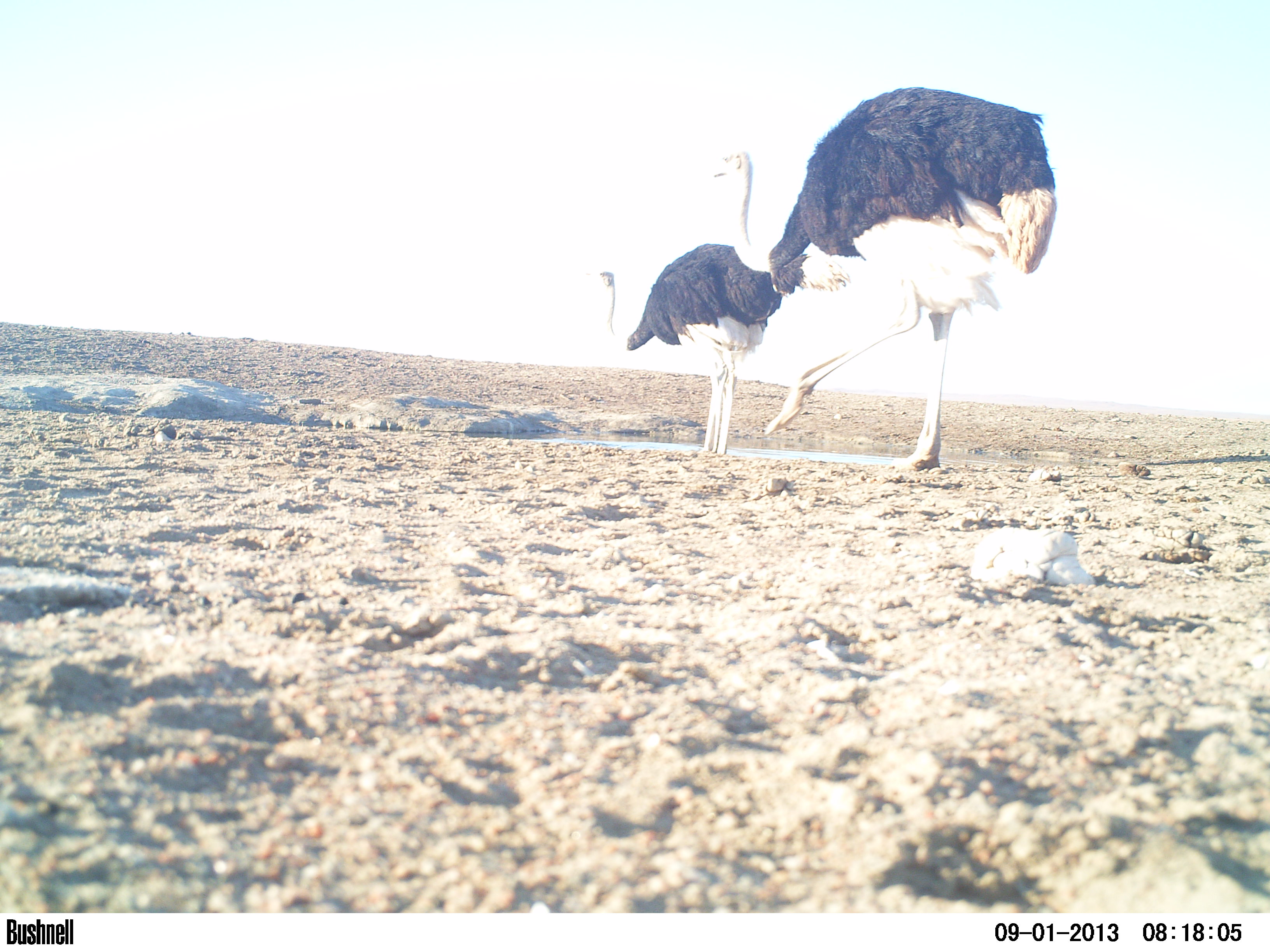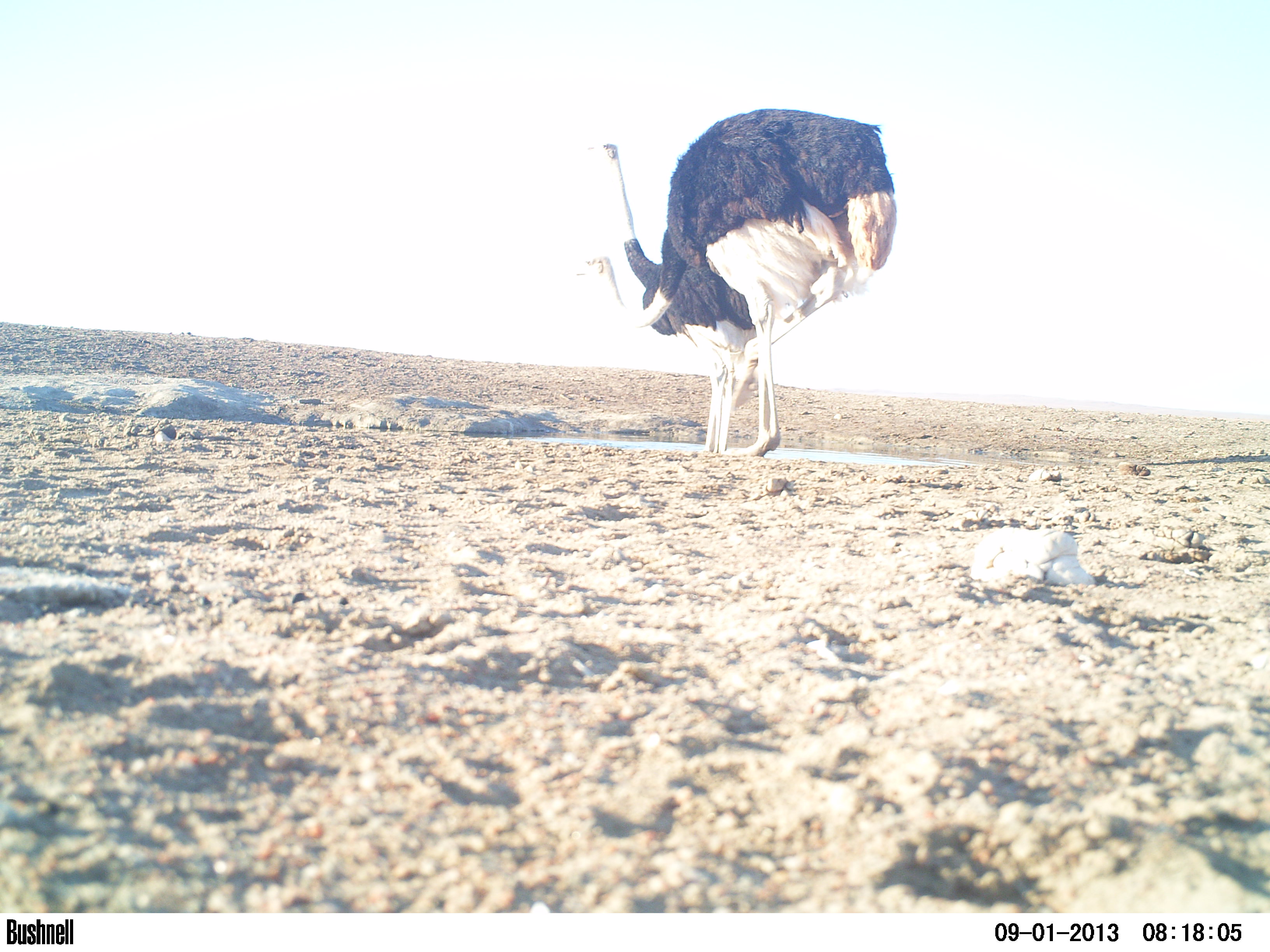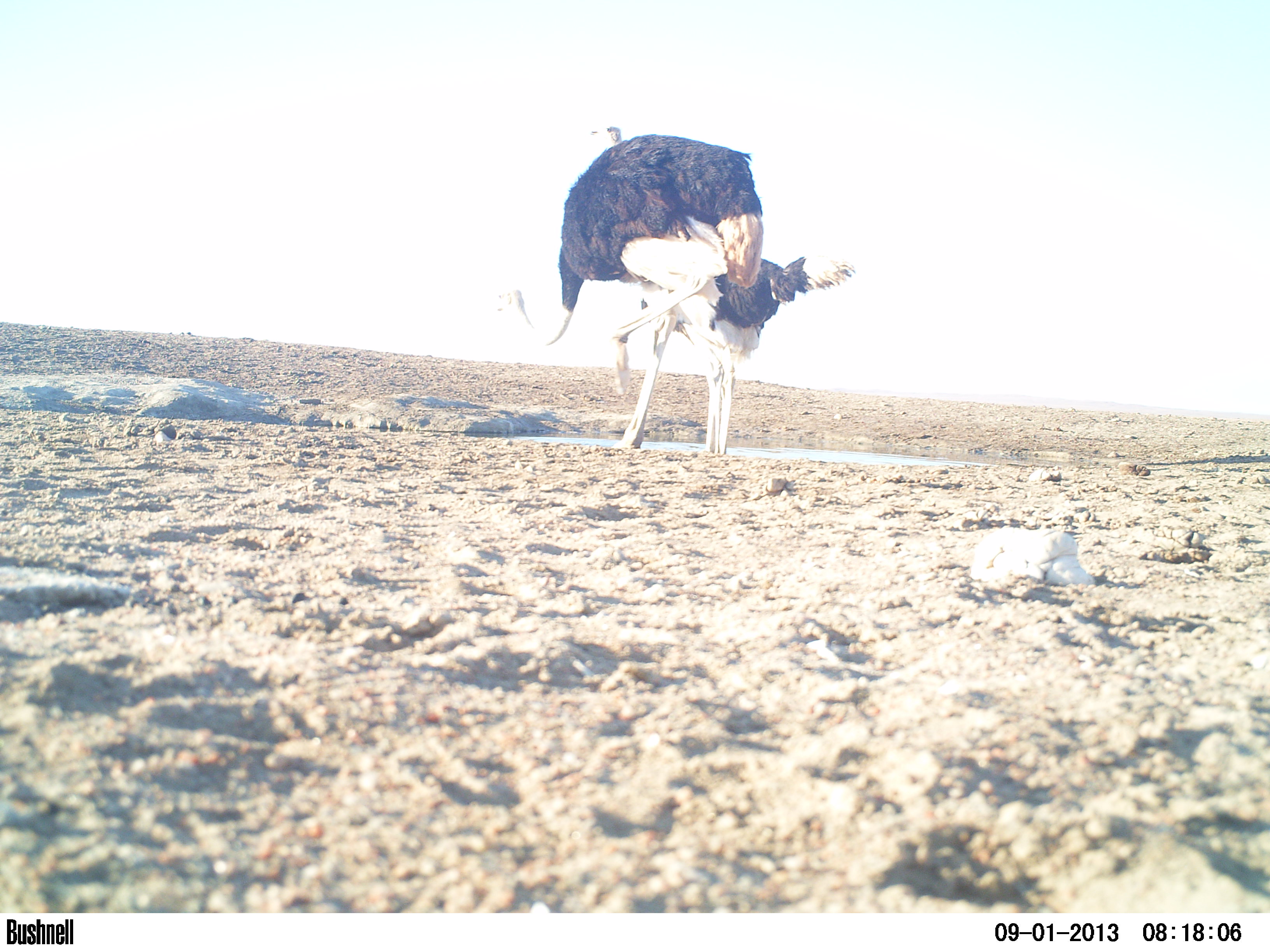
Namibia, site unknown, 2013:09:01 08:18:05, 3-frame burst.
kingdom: Animalia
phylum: Chordata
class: Aves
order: Struthioniformes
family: Struthionidae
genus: Struthio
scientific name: Struthio camelus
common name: common ostrich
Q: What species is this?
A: Struthio camelus (common ostrich).